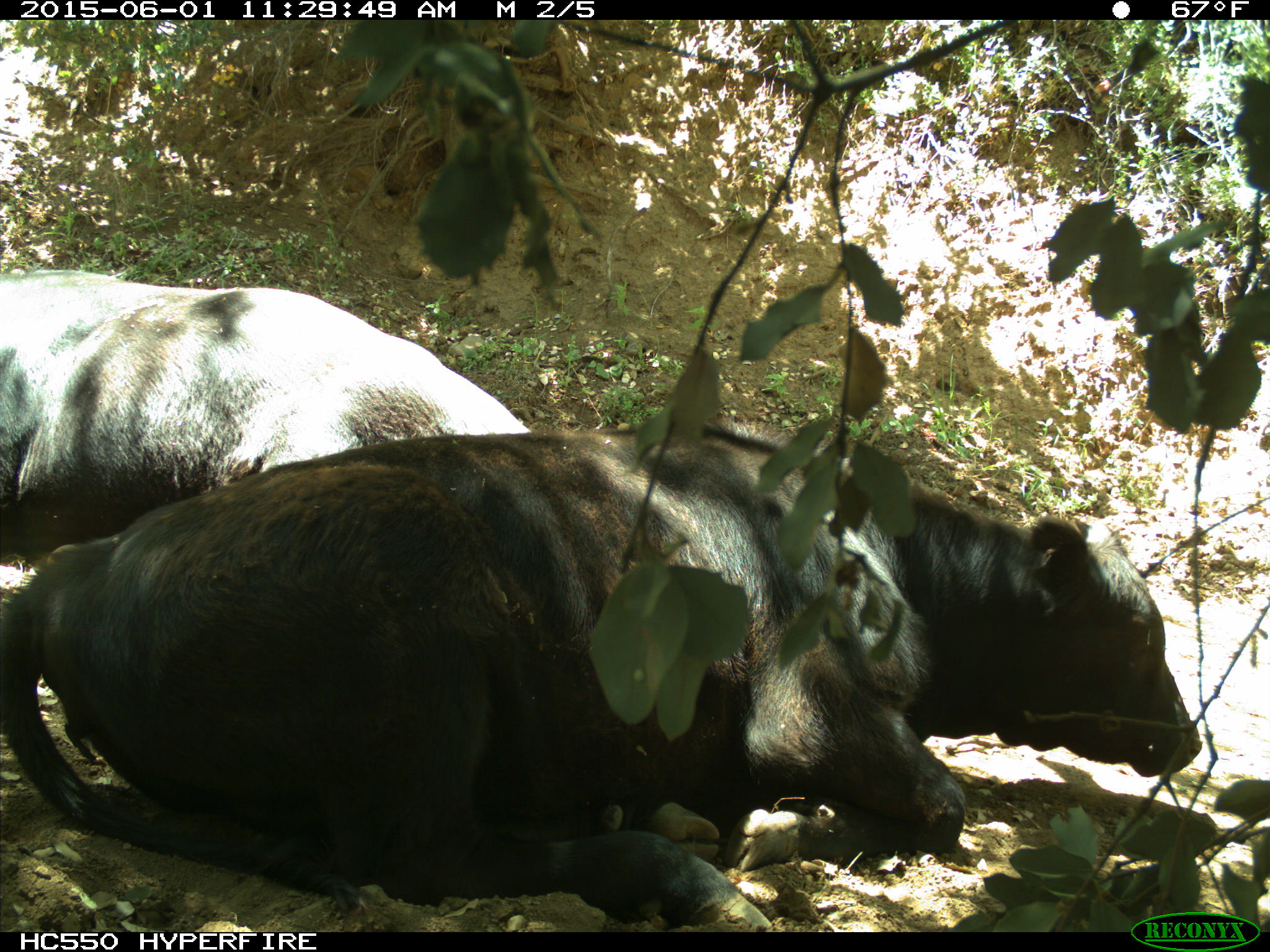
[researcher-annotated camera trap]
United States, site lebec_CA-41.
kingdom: Animalia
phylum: Chordata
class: Mammalia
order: Artiodactyla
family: Bovidae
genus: Bos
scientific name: Bos taurus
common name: domestic cow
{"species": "Bos taurus (domestic cow)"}